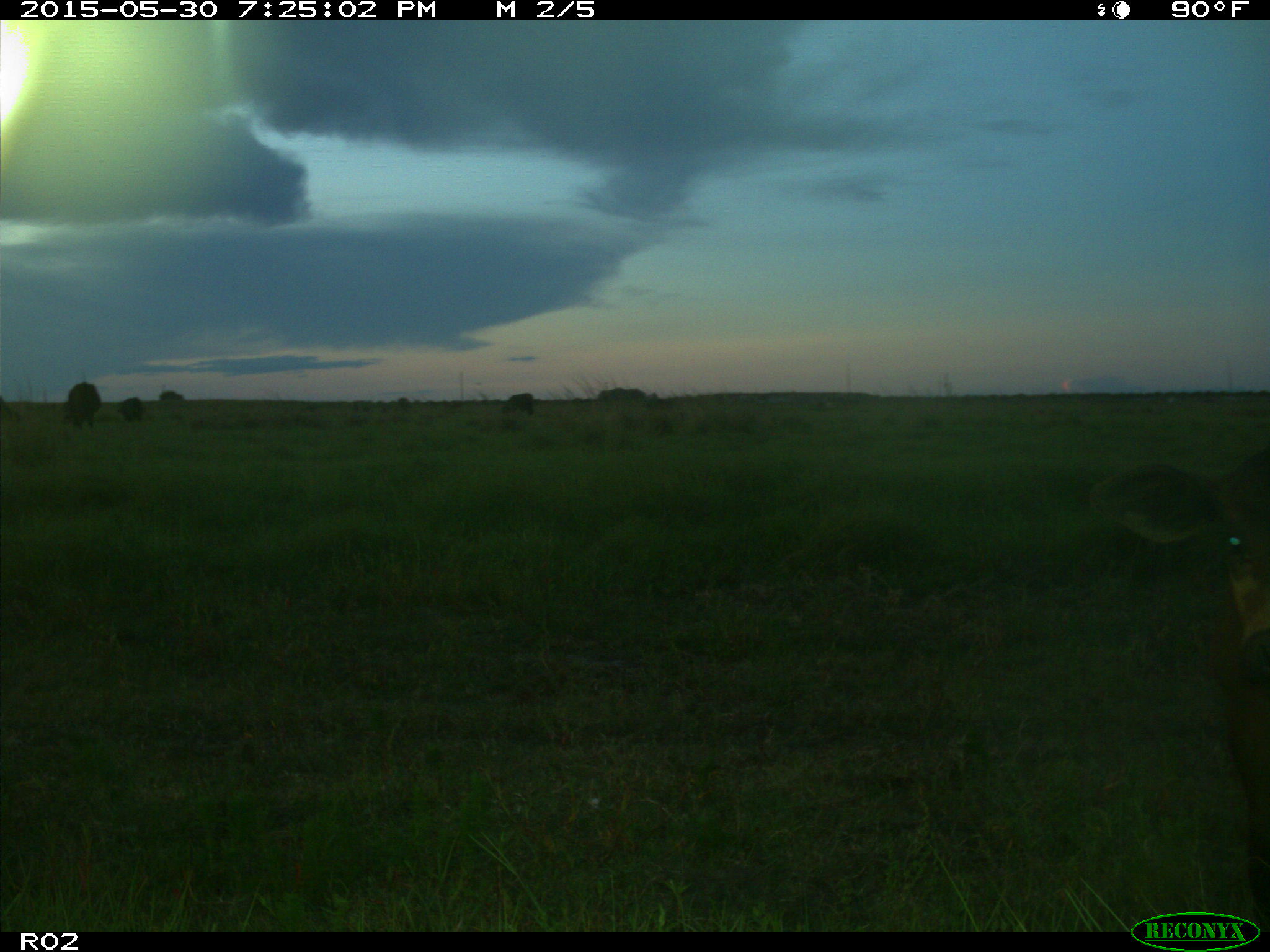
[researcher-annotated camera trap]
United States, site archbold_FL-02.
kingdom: Animalia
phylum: Chordata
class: Mammalia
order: Artiodactyla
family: Bovidae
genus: Bos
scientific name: Bos taurus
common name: domestic cow